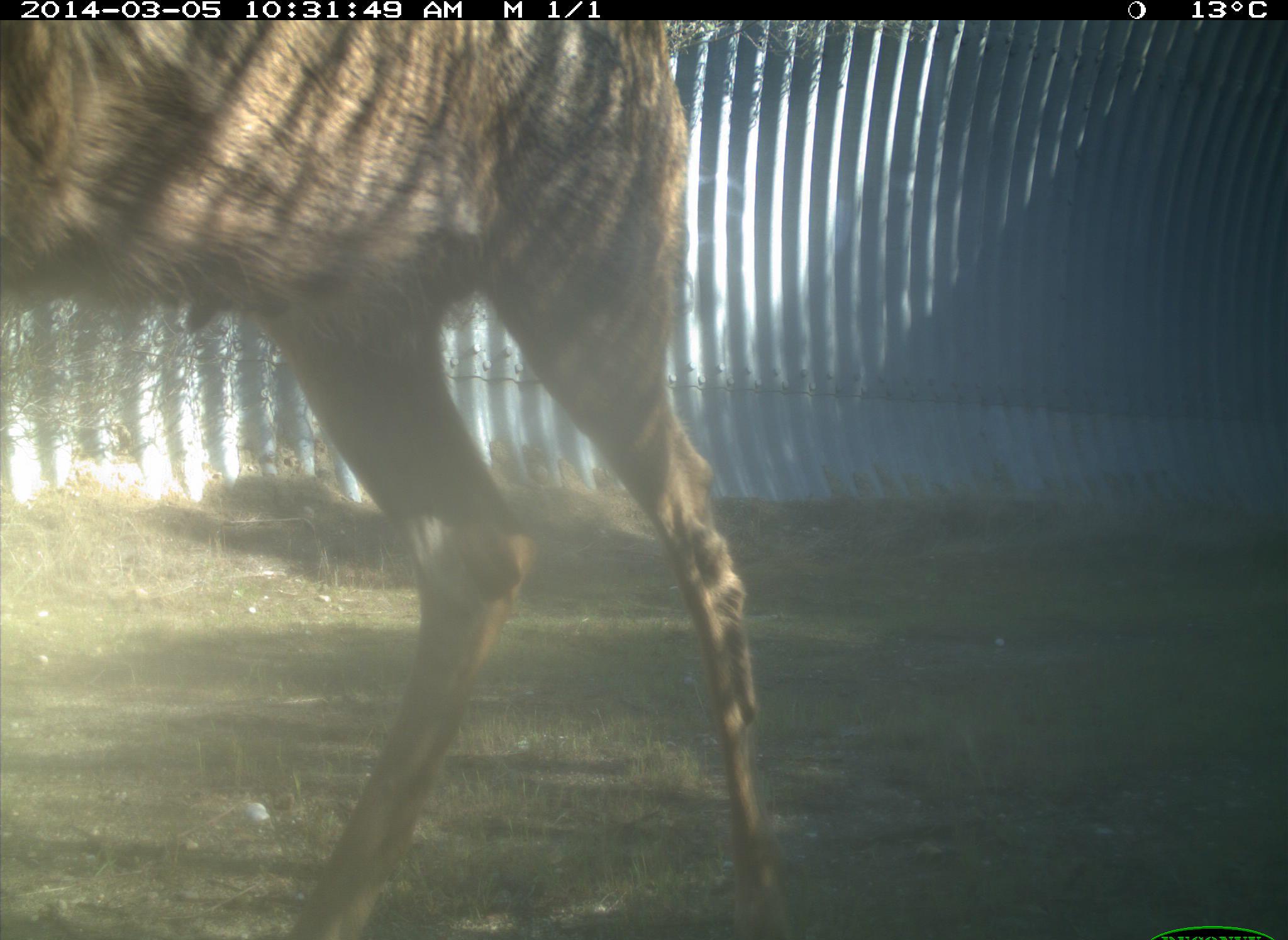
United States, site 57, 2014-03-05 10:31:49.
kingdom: Animalia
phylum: Chordata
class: Mammalia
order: Artiodactyla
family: Cervidae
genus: Odocoileus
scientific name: Odocoileus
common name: deer